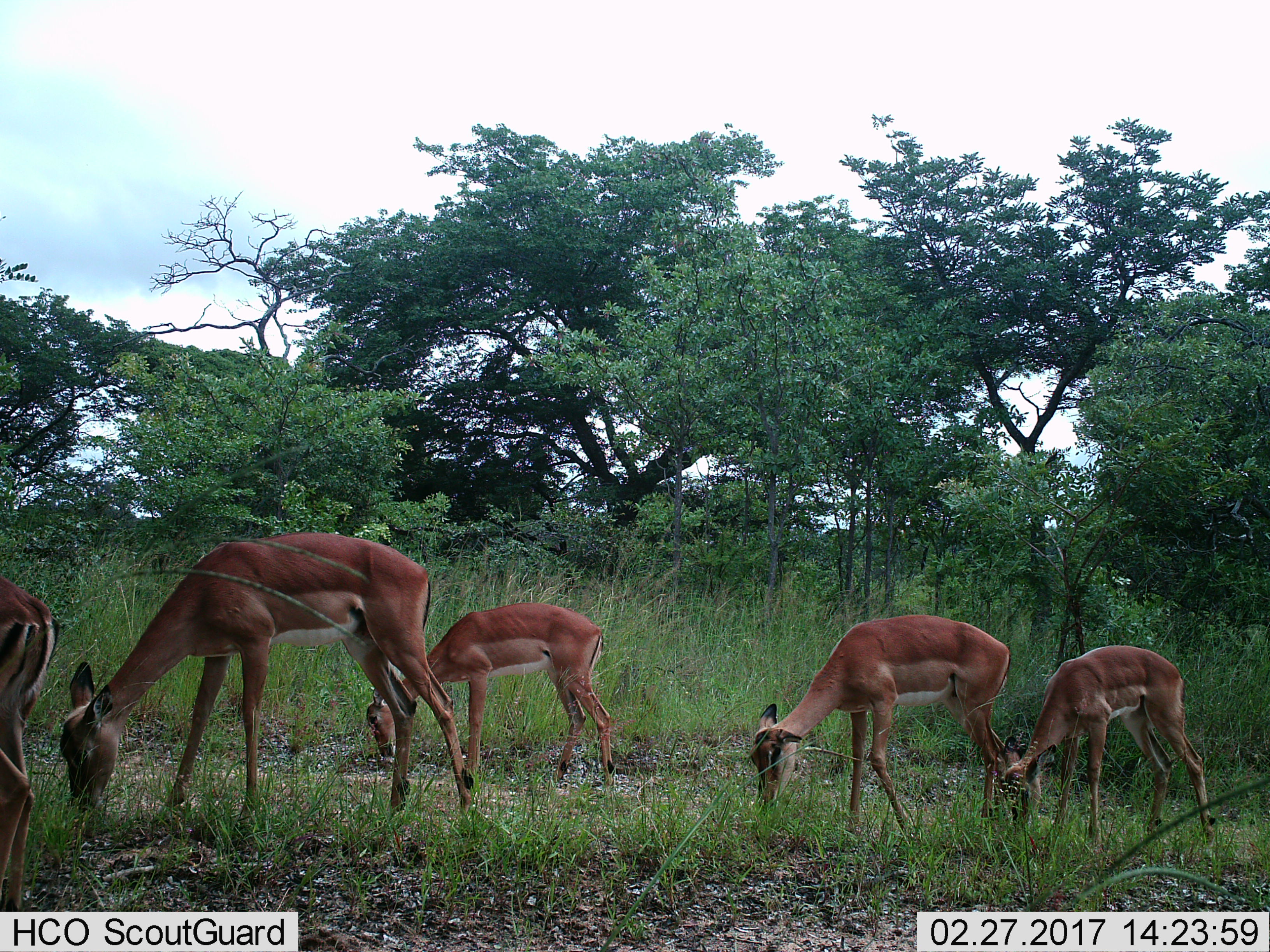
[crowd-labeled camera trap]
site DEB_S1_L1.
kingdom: Animalia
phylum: Chordata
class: Mammalia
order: Artiodactyla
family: Bovidae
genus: Aepyceros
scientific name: Aepyceros melampus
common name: impala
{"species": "impala (Aepyceros melampus)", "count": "5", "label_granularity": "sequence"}